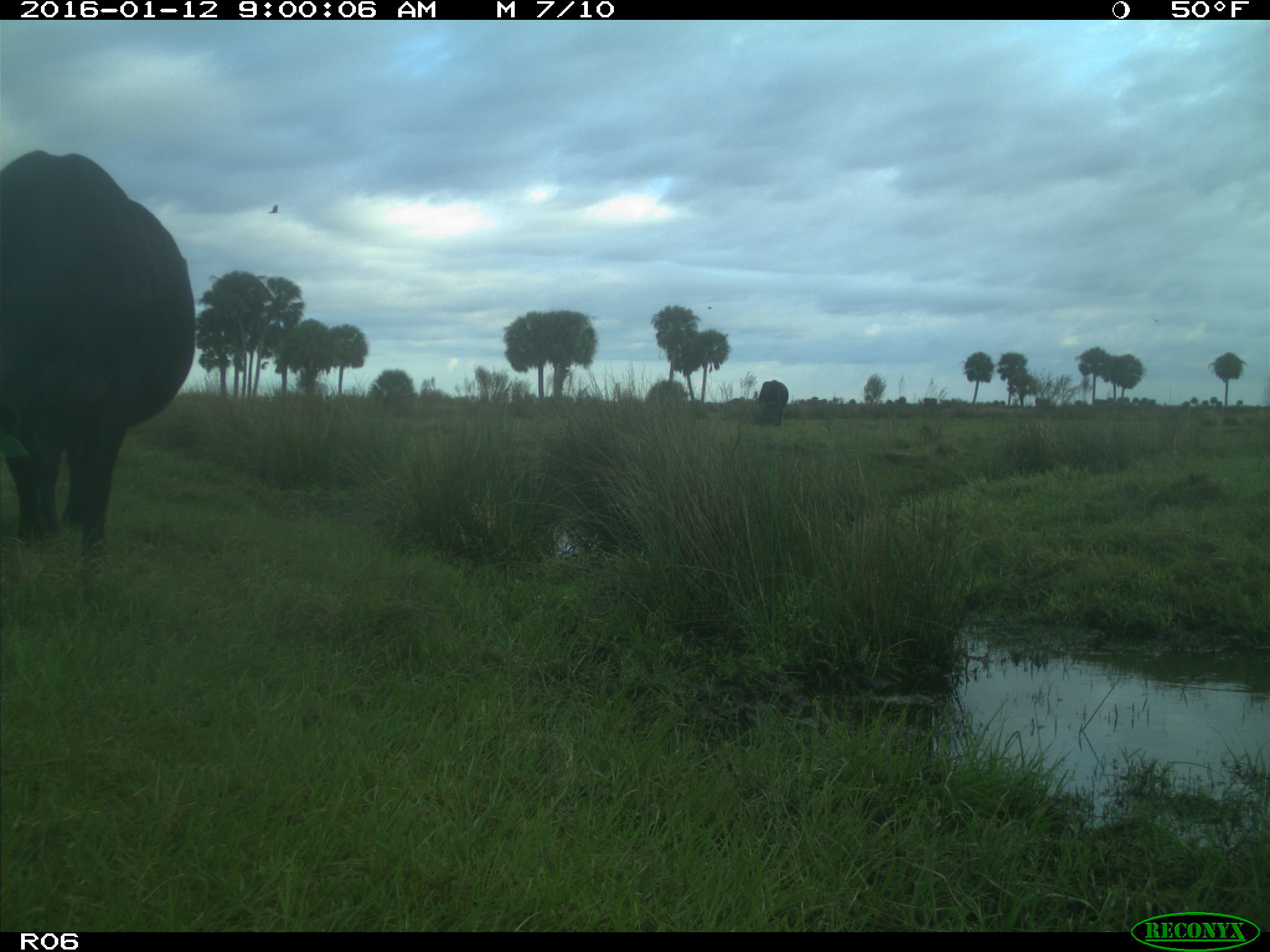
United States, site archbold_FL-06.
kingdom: Animalia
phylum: Chordata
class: Mammalia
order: Artiodactyla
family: Bovidae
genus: Bos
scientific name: Bos taurus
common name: domestic cow